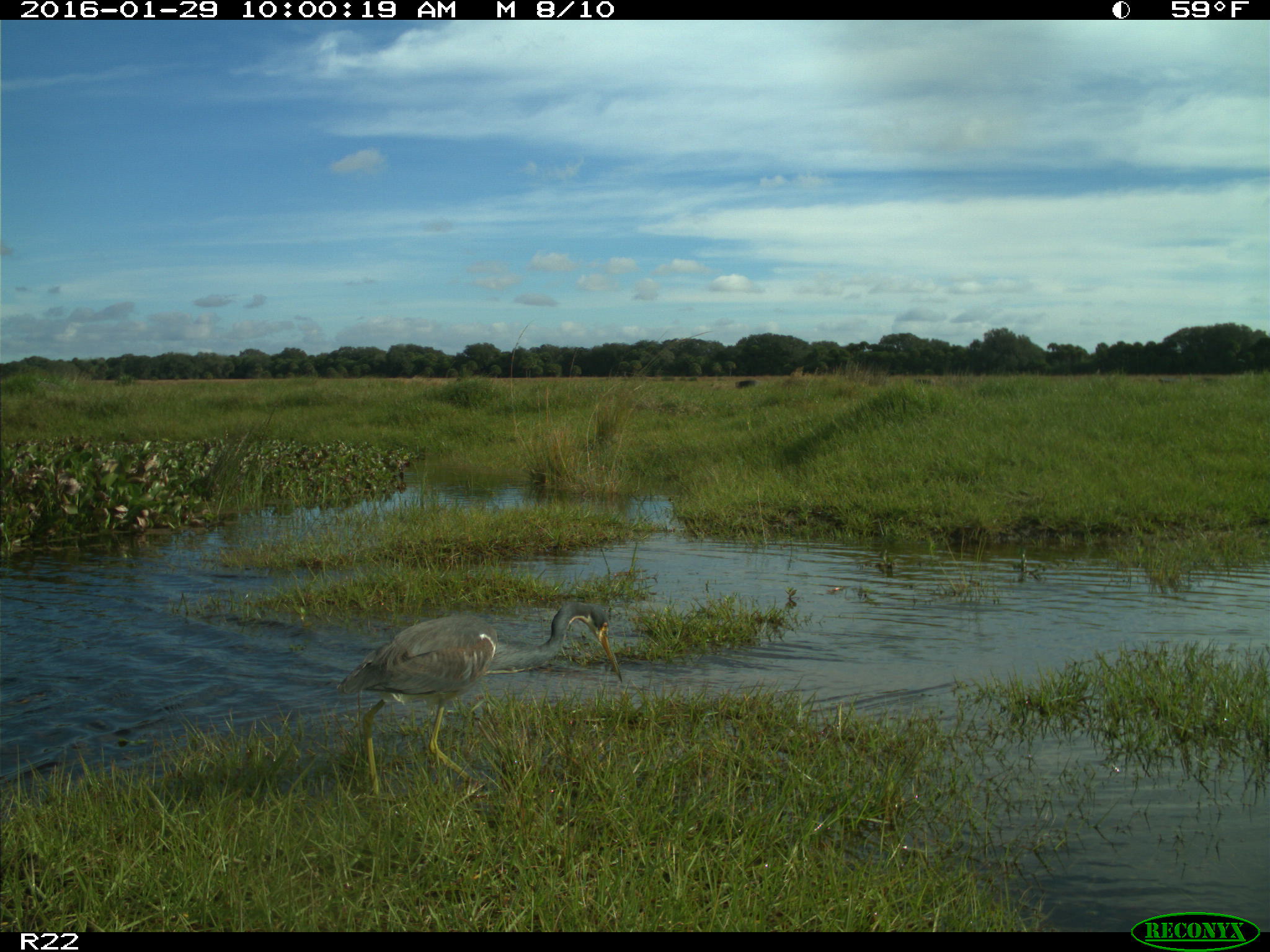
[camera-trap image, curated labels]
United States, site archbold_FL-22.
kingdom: Animalia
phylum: Chordata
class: Aves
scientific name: Aves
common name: birds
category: unidentified bird